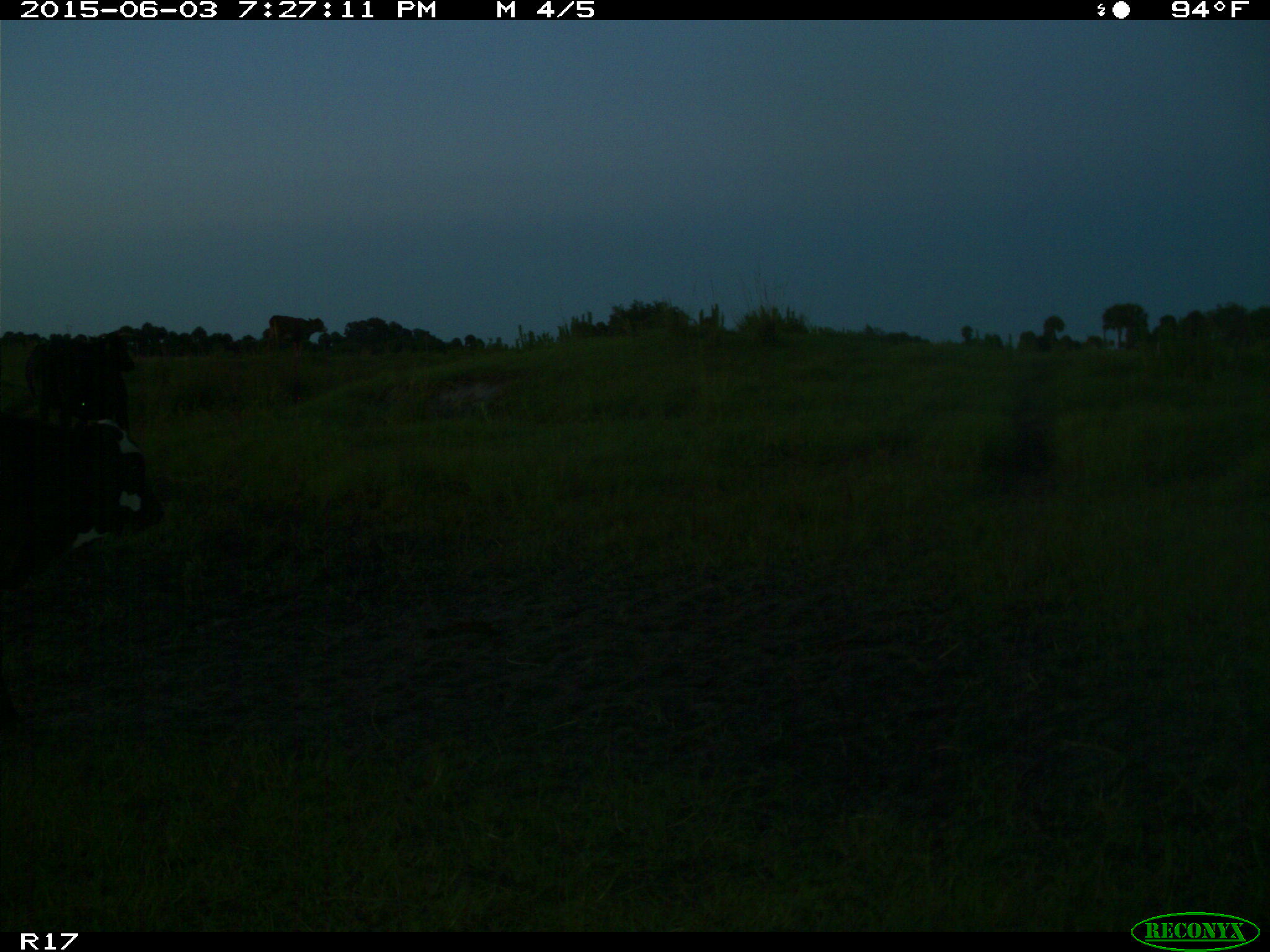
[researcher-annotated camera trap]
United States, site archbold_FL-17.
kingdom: Animalia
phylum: Chordata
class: Mammalia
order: Artiodactyla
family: Bovidae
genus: Bos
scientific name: Bos taurus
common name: domestic cow